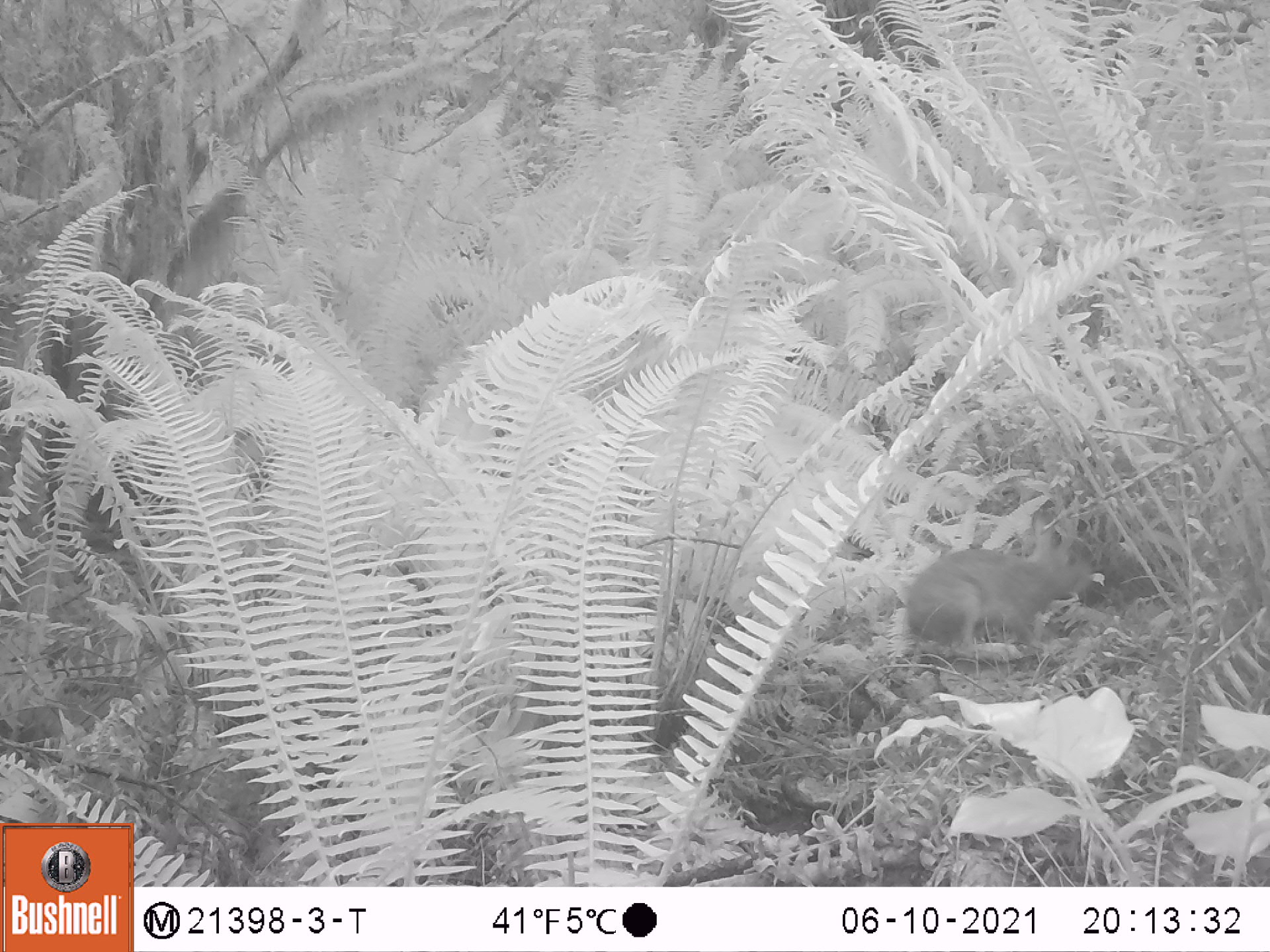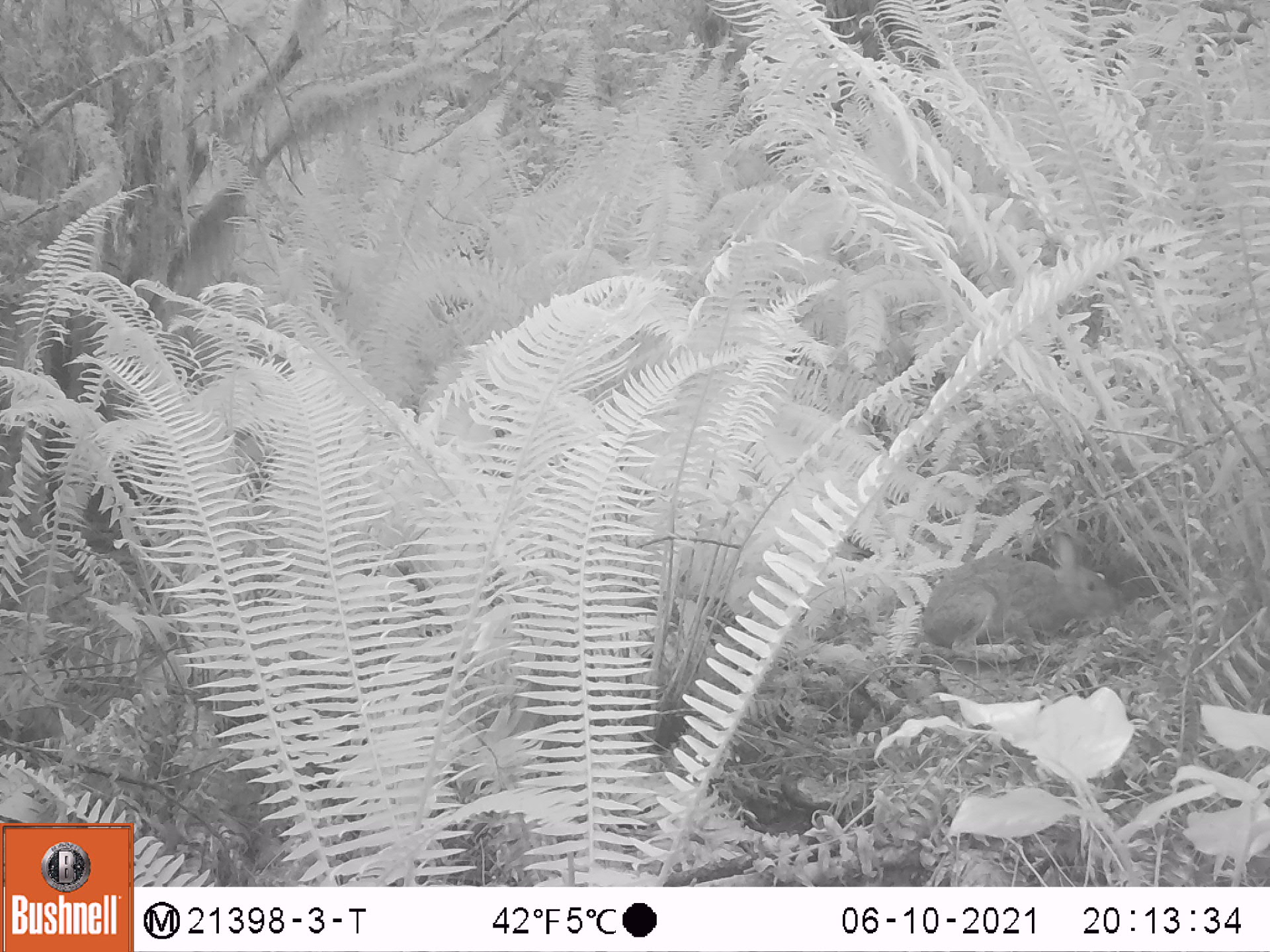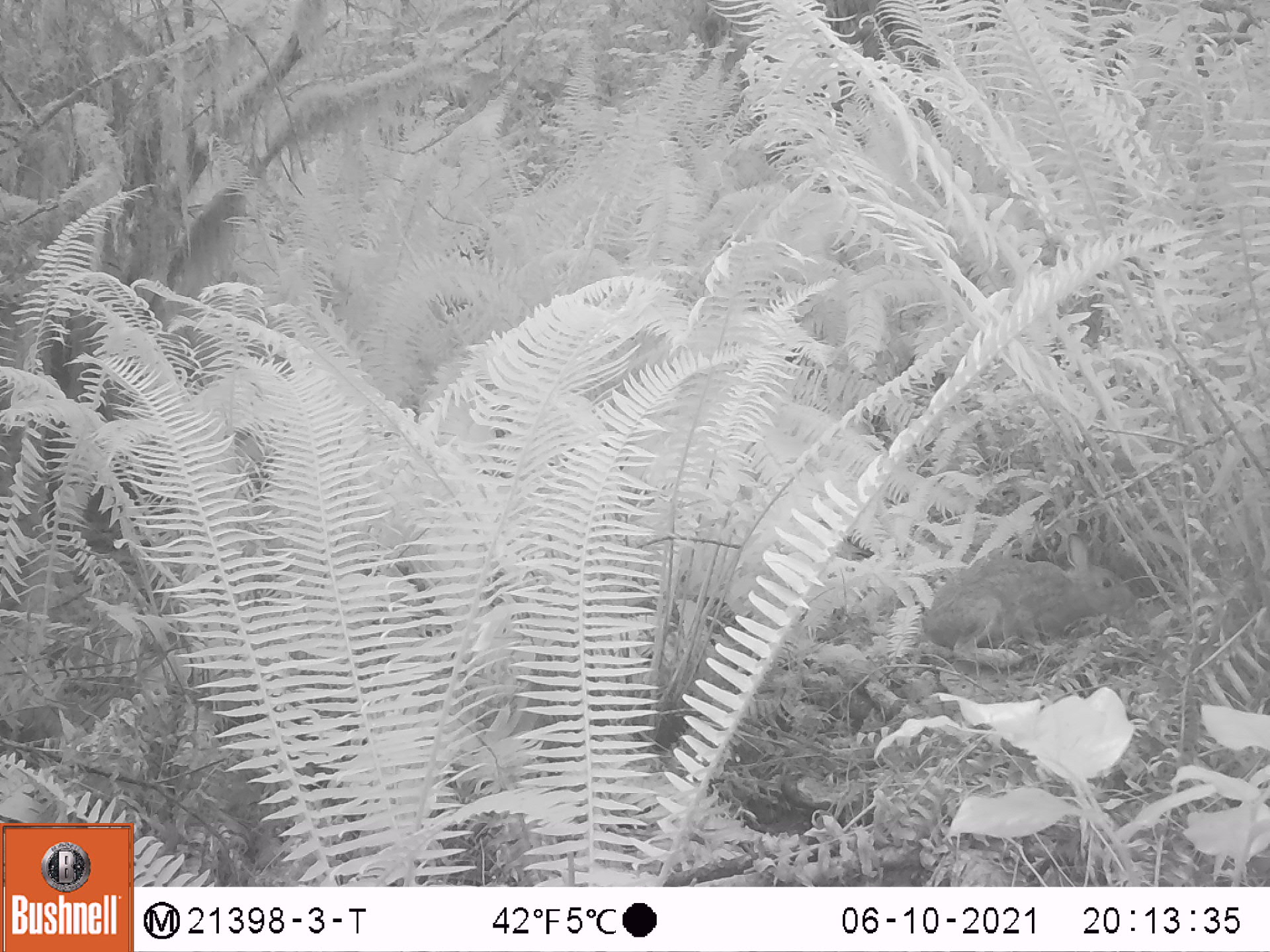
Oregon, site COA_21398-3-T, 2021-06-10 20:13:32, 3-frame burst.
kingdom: Animalia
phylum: Chordata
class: Mammalia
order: Lagomorpha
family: Leporidae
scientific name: Leporidae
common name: hares and rabbits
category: leporidae family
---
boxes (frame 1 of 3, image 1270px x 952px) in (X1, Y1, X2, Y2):
leporidae family: (897, 516, 1102, 667)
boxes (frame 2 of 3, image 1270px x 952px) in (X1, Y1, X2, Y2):
leporidae family: (915, 529, 1131, 669)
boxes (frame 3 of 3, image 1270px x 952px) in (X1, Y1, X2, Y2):
leporidae family: (915, 526, 1139, 665)